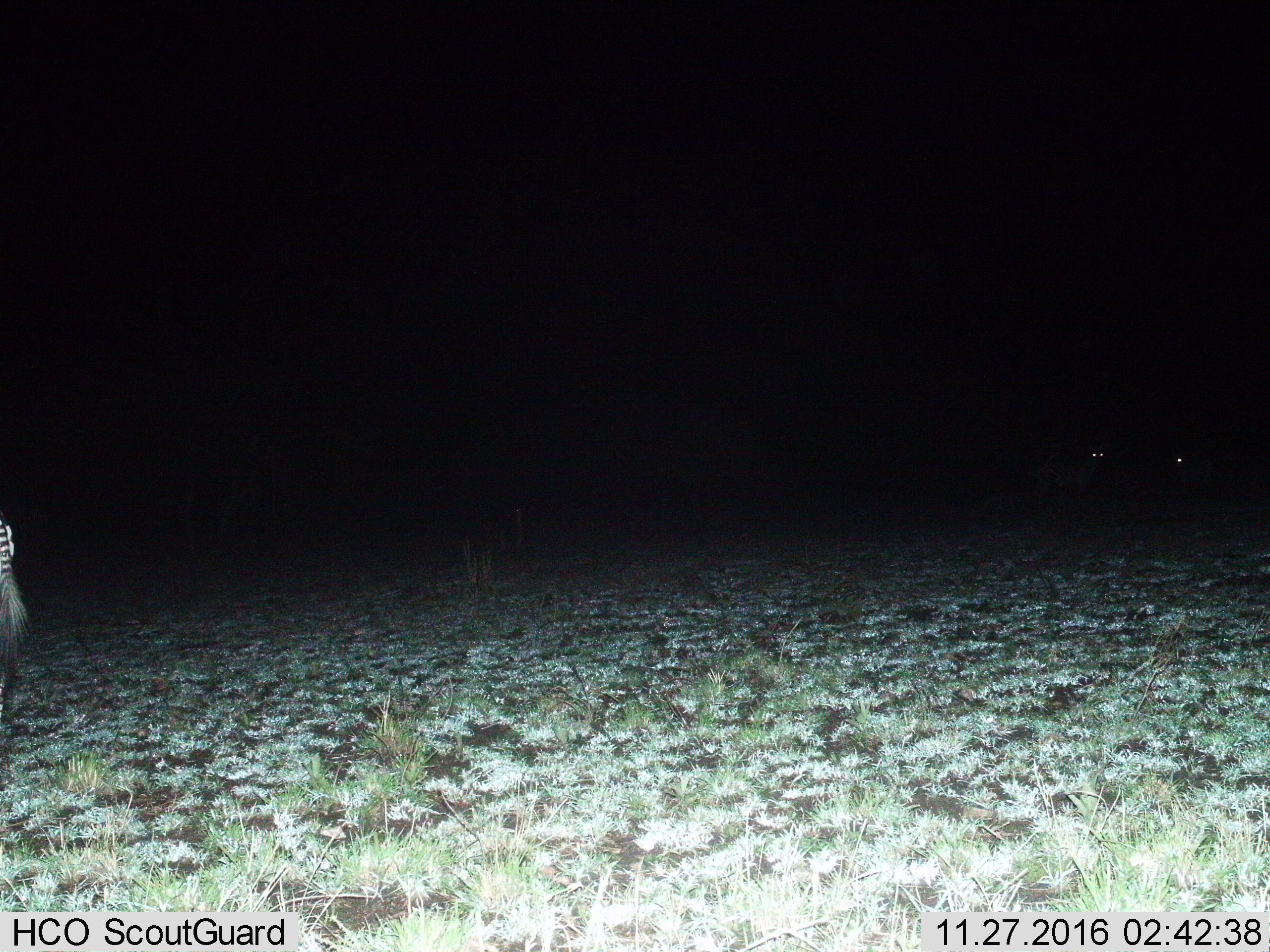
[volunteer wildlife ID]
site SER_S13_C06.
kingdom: Animalia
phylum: Chordata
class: Mammalia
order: Perissodactyla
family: Equidae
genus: Equus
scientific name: Equus quagga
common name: plains zebra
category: zebraplains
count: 2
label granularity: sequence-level